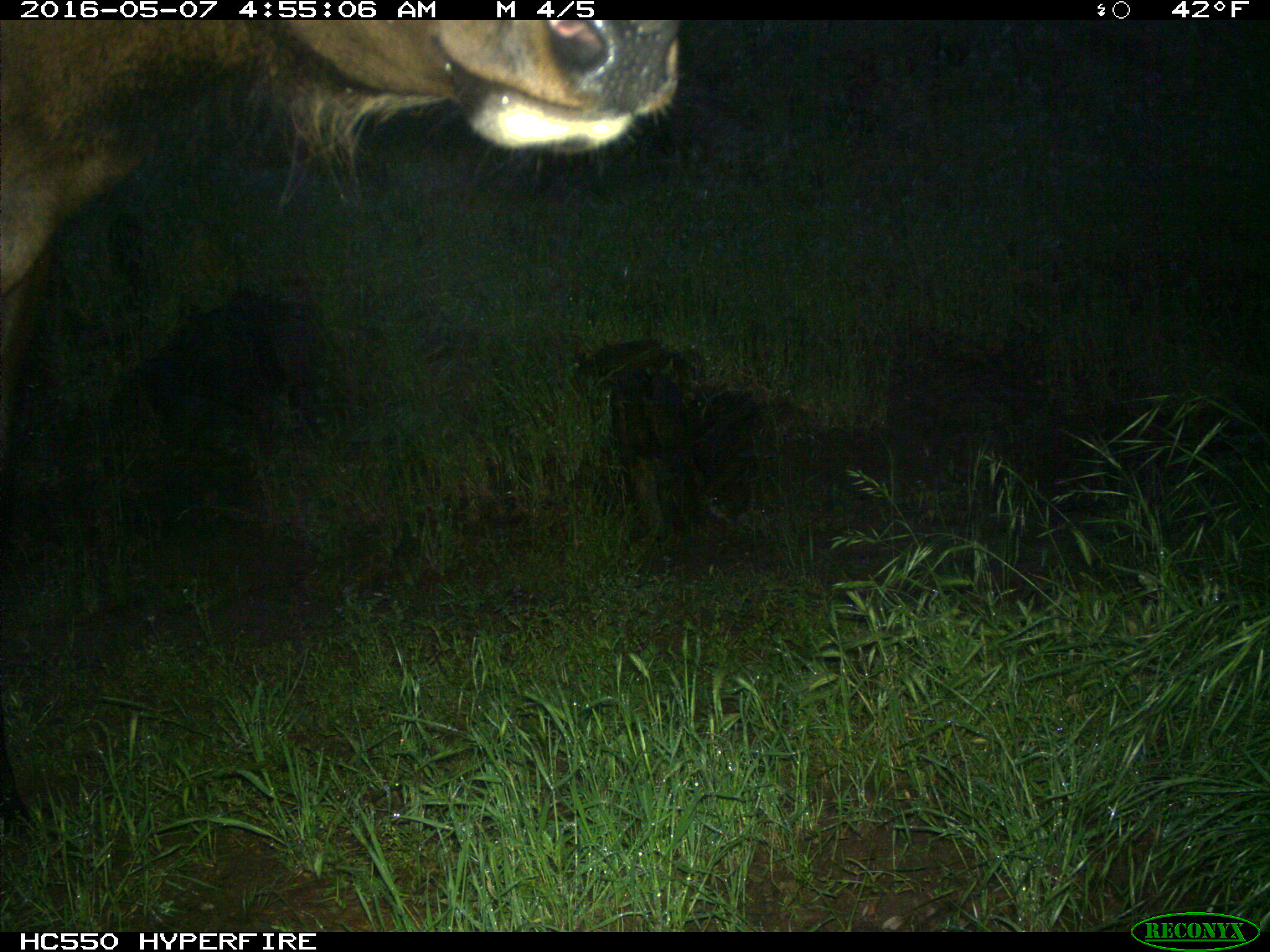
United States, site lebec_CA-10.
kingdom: Animalia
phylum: Chordata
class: Mammalia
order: Artiodactyla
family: Cervidae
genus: Cervus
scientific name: Cervus canadensis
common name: elk